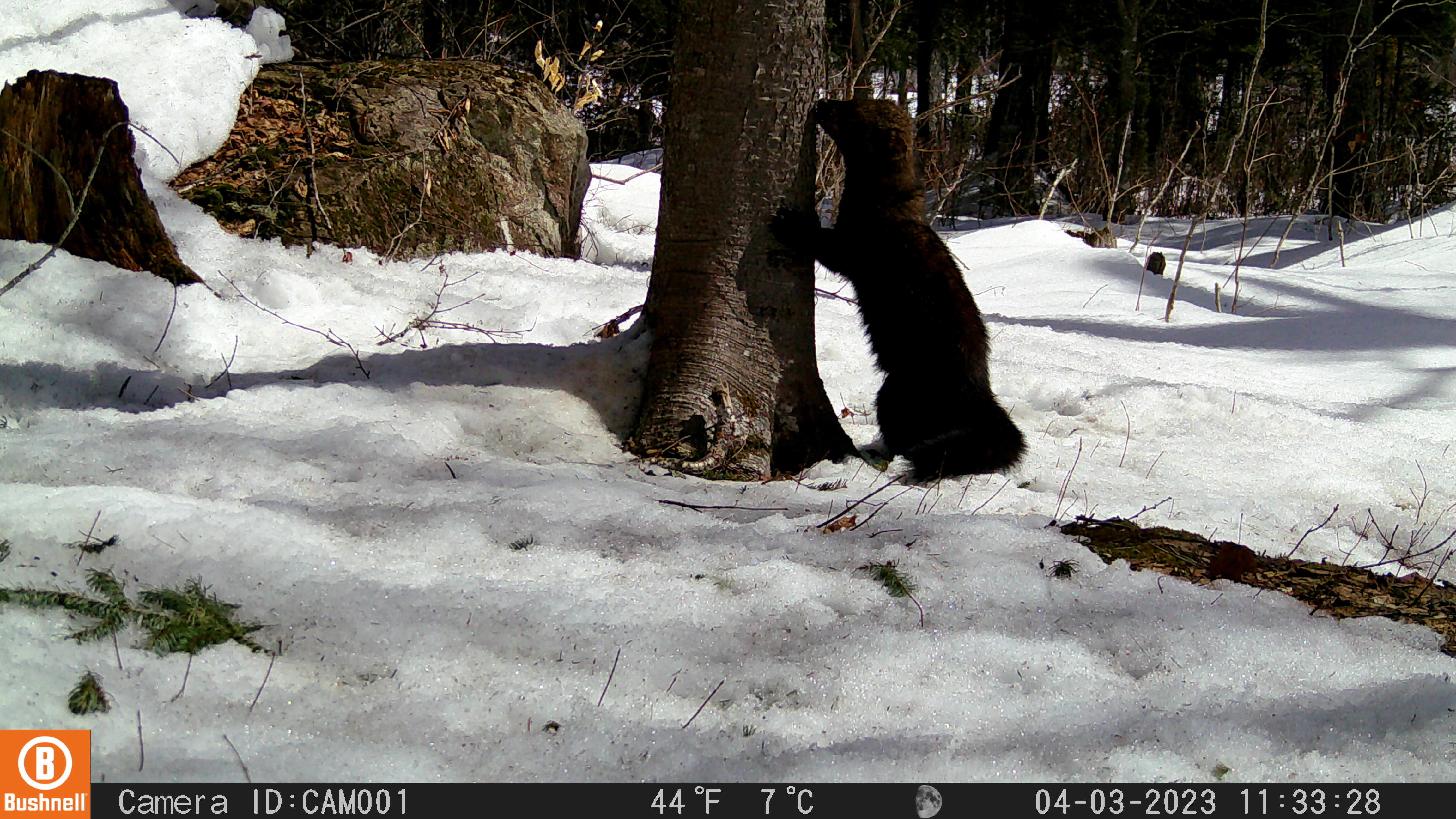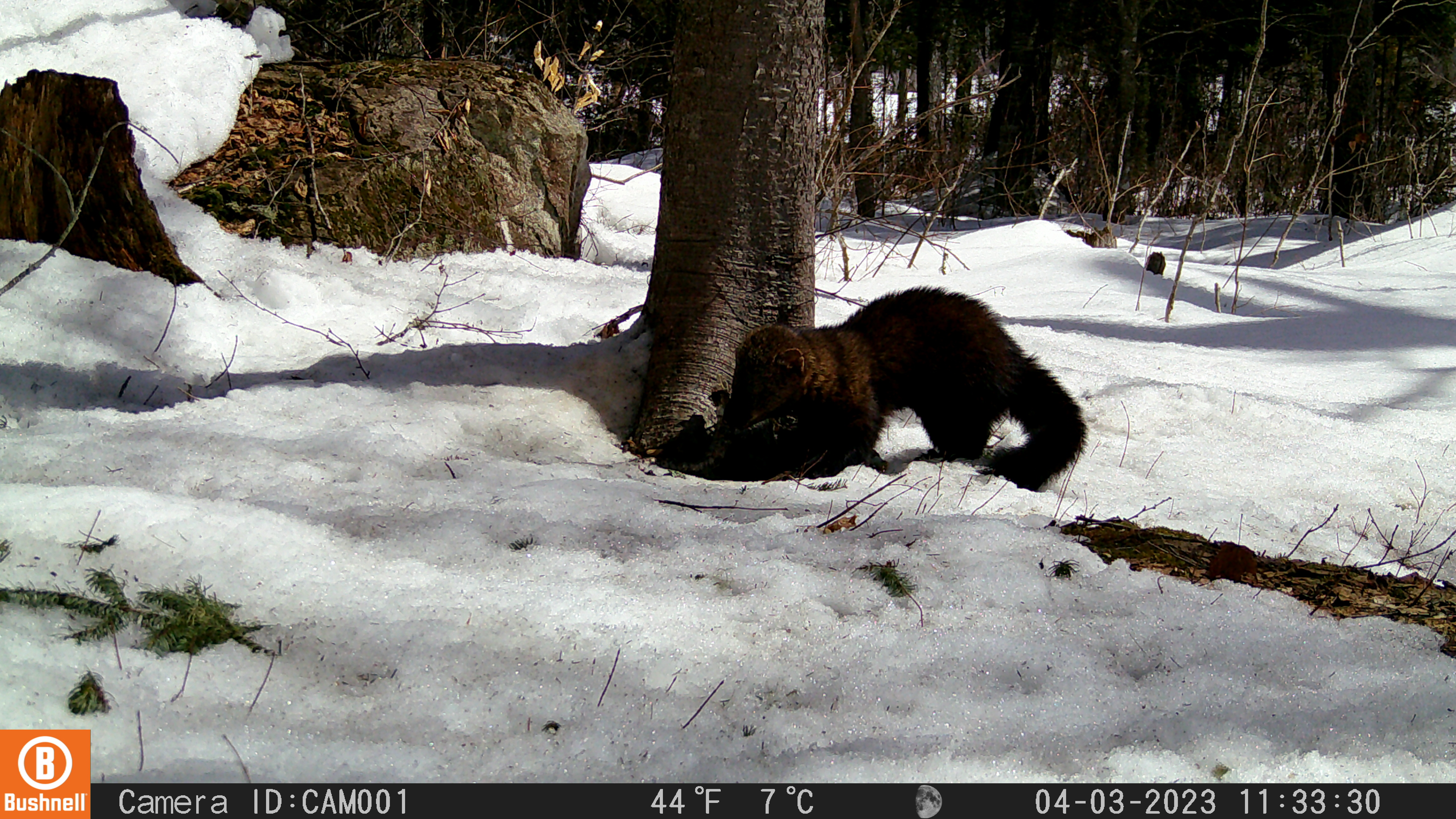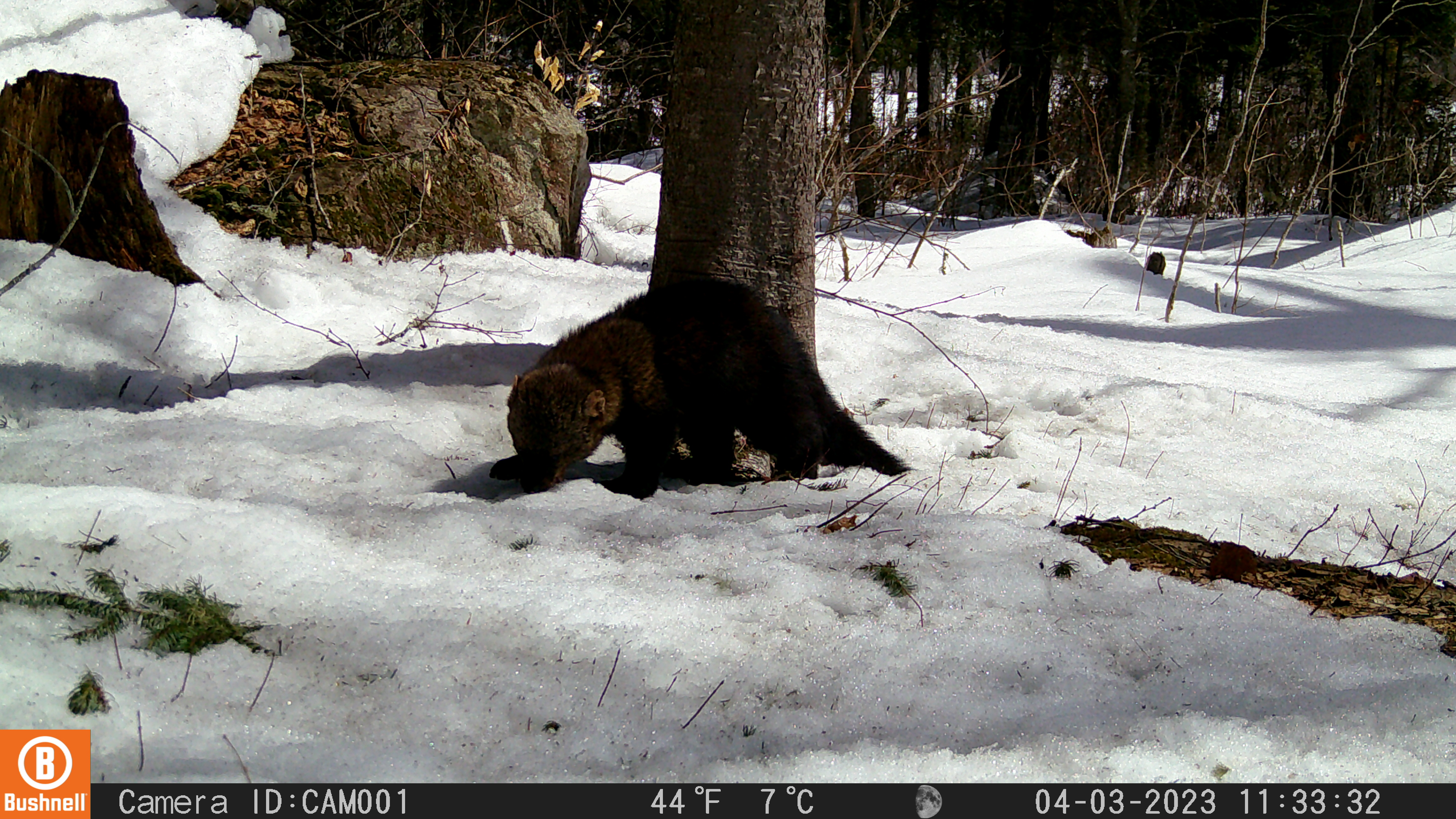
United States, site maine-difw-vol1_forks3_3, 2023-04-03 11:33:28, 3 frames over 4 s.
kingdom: Animalia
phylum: Chordata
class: Mammalia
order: Carnivora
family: Mustelidae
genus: Pekania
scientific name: Pekania pennanti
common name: fisher